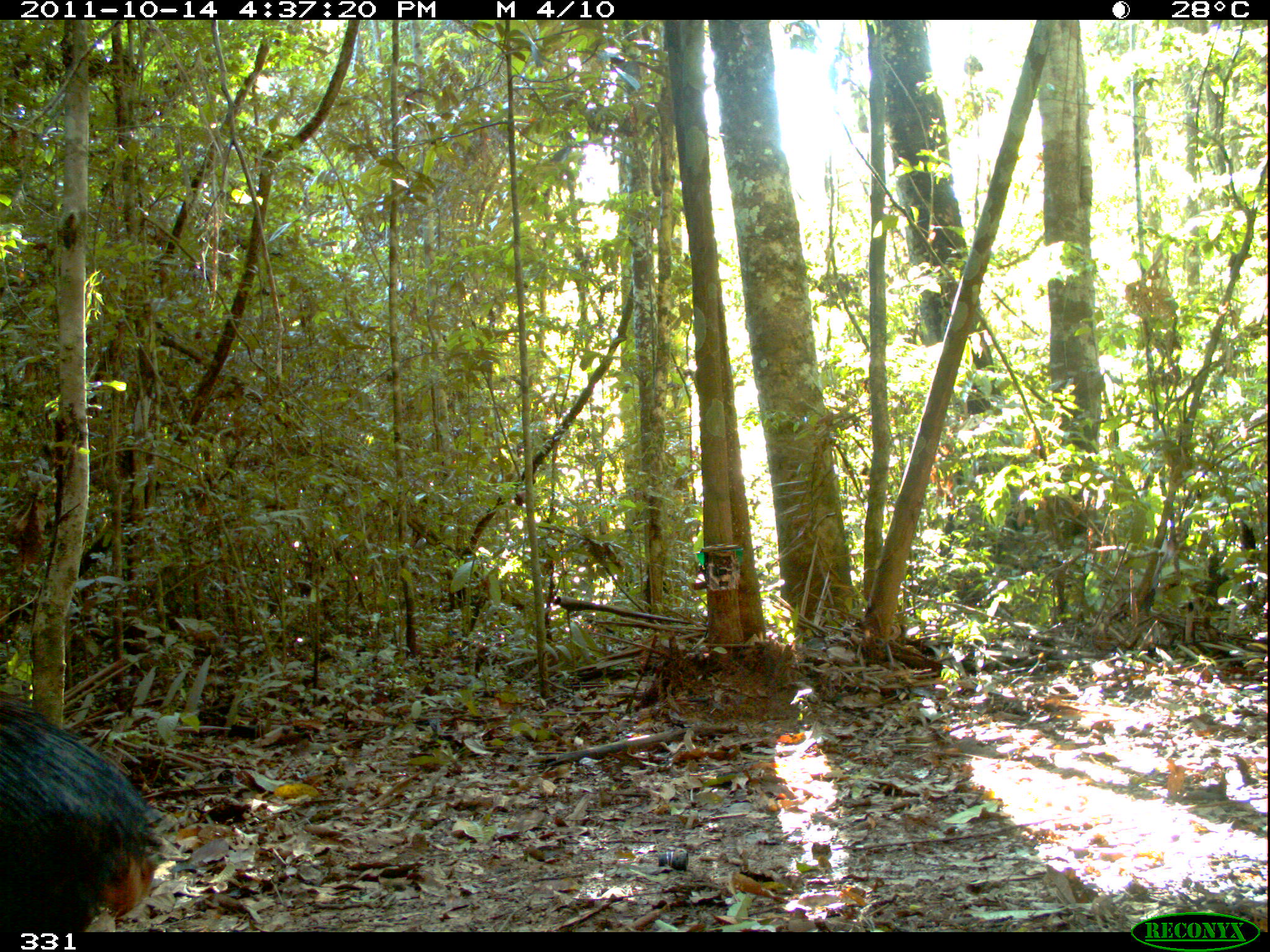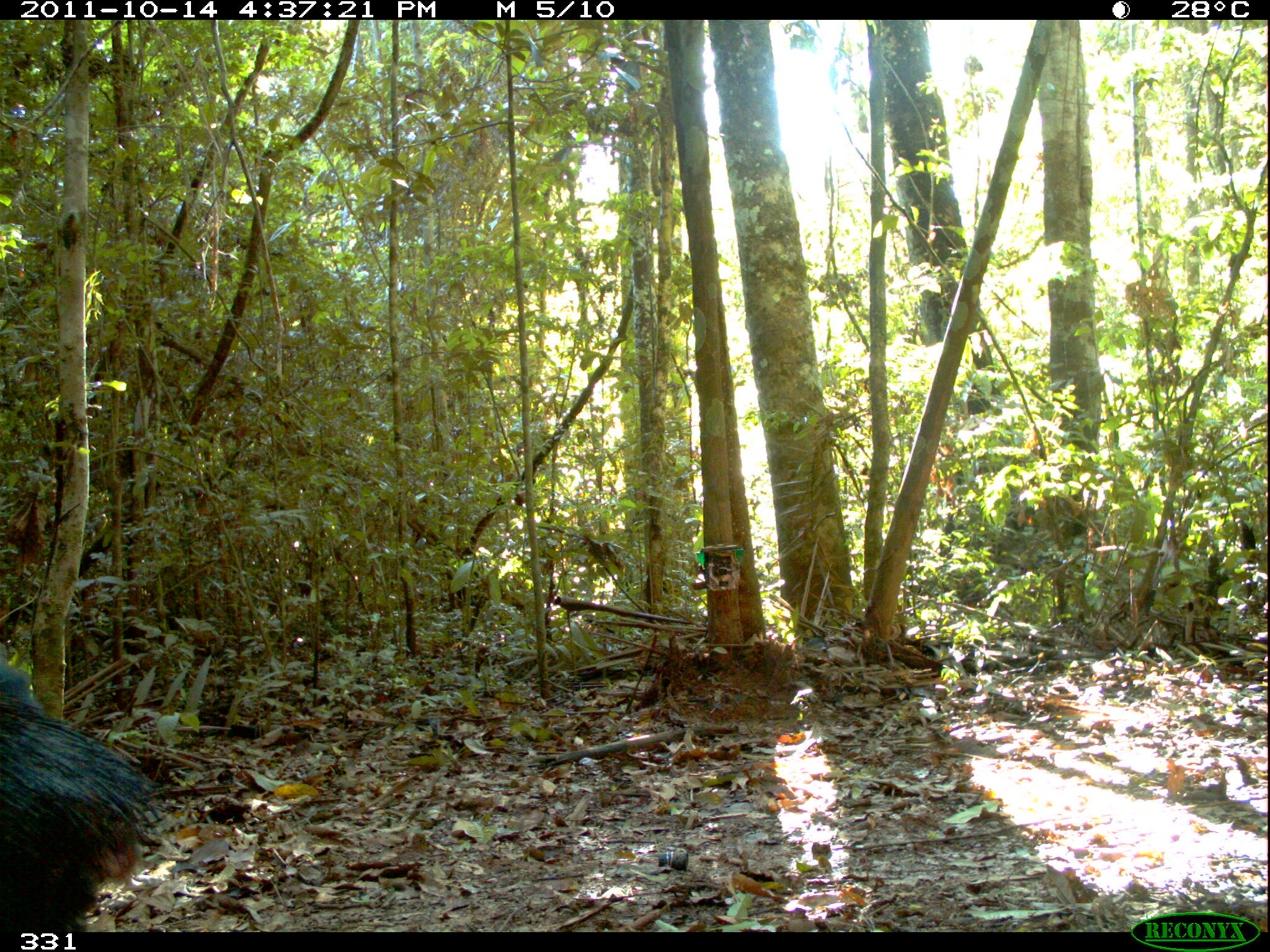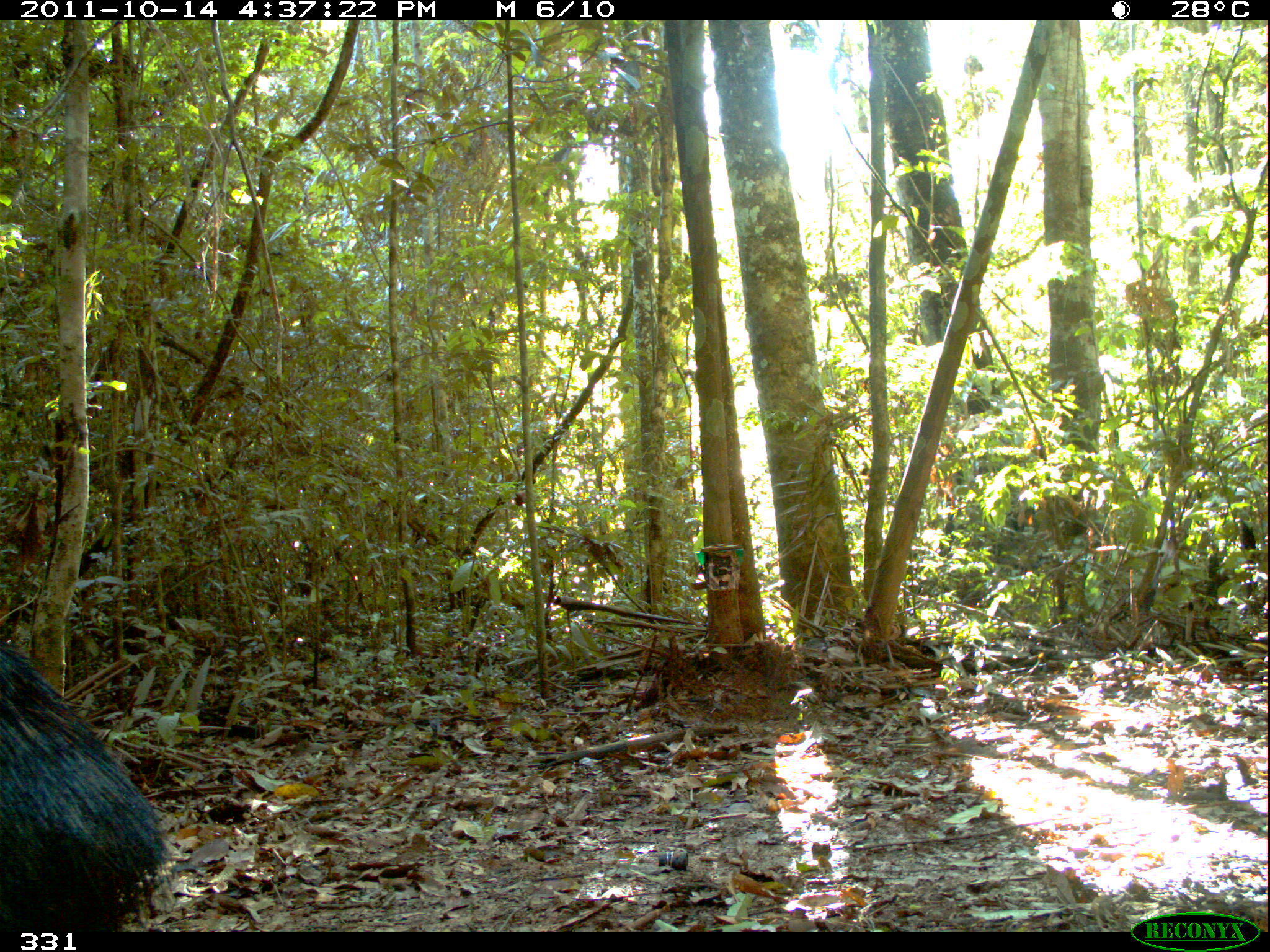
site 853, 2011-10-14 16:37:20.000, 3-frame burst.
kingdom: Animalia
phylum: Chordata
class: Mammalia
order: Artiodactyla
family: Tayassuidae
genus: Tayassu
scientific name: Tayassu pecari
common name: white-lipped peccary